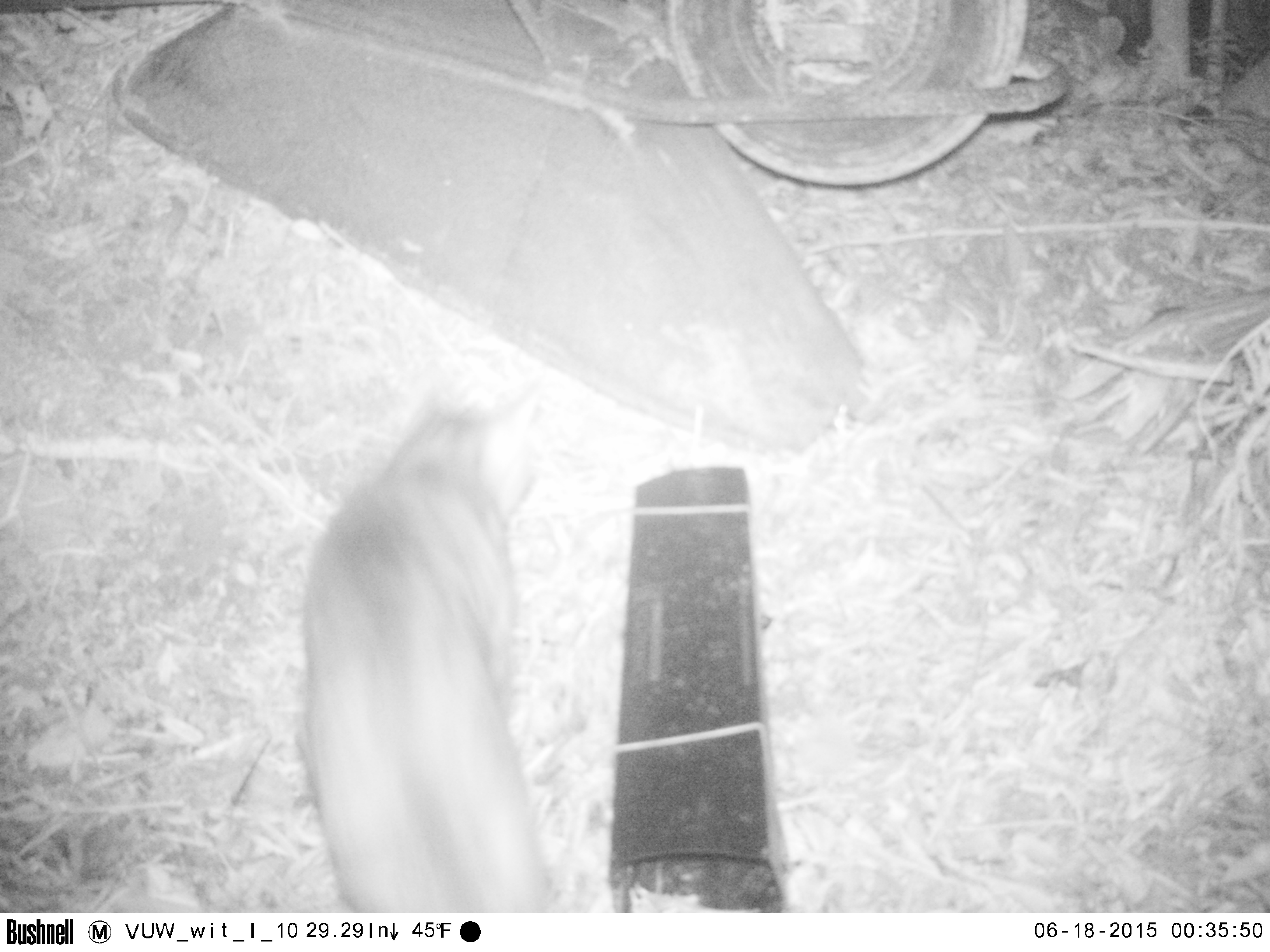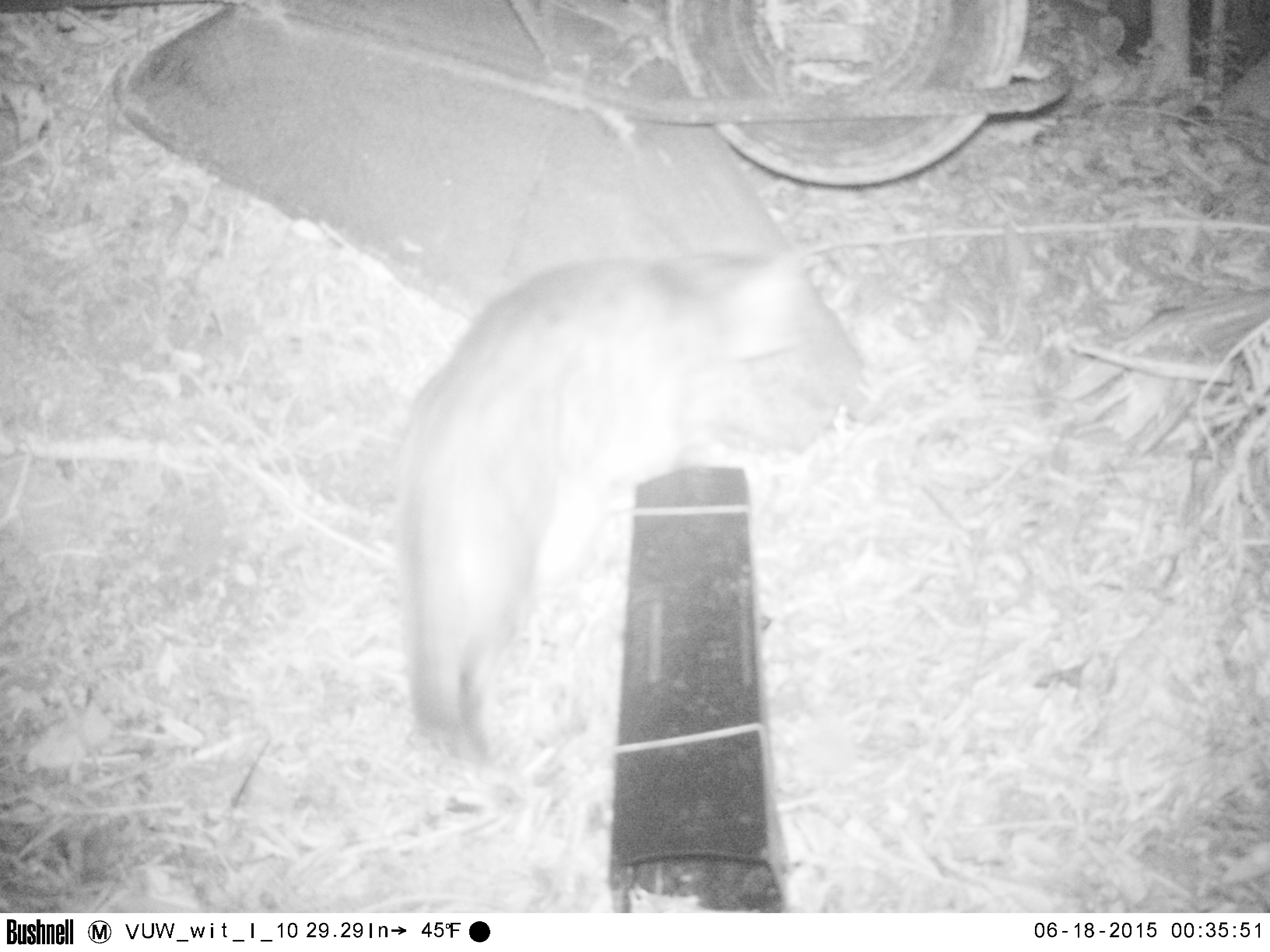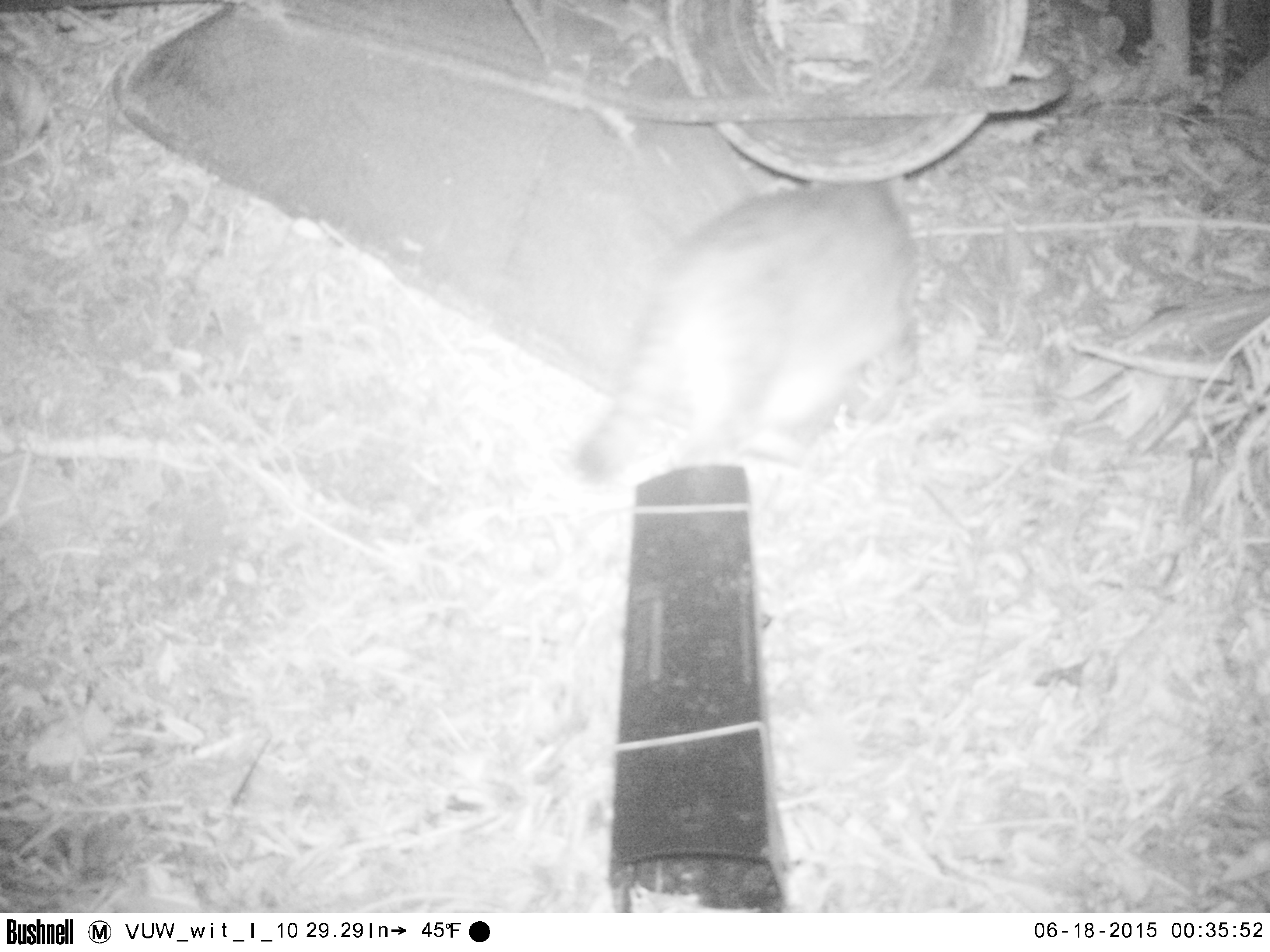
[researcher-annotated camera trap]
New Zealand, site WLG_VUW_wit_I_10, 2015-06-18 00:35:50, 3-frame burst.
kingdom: Animalia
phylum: Chordata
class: Mammalia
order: Carnivora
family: Felidae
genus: Felis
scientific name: Felis catus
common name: domestic cat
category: cat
Cat (domestic cat) (Felis catus).